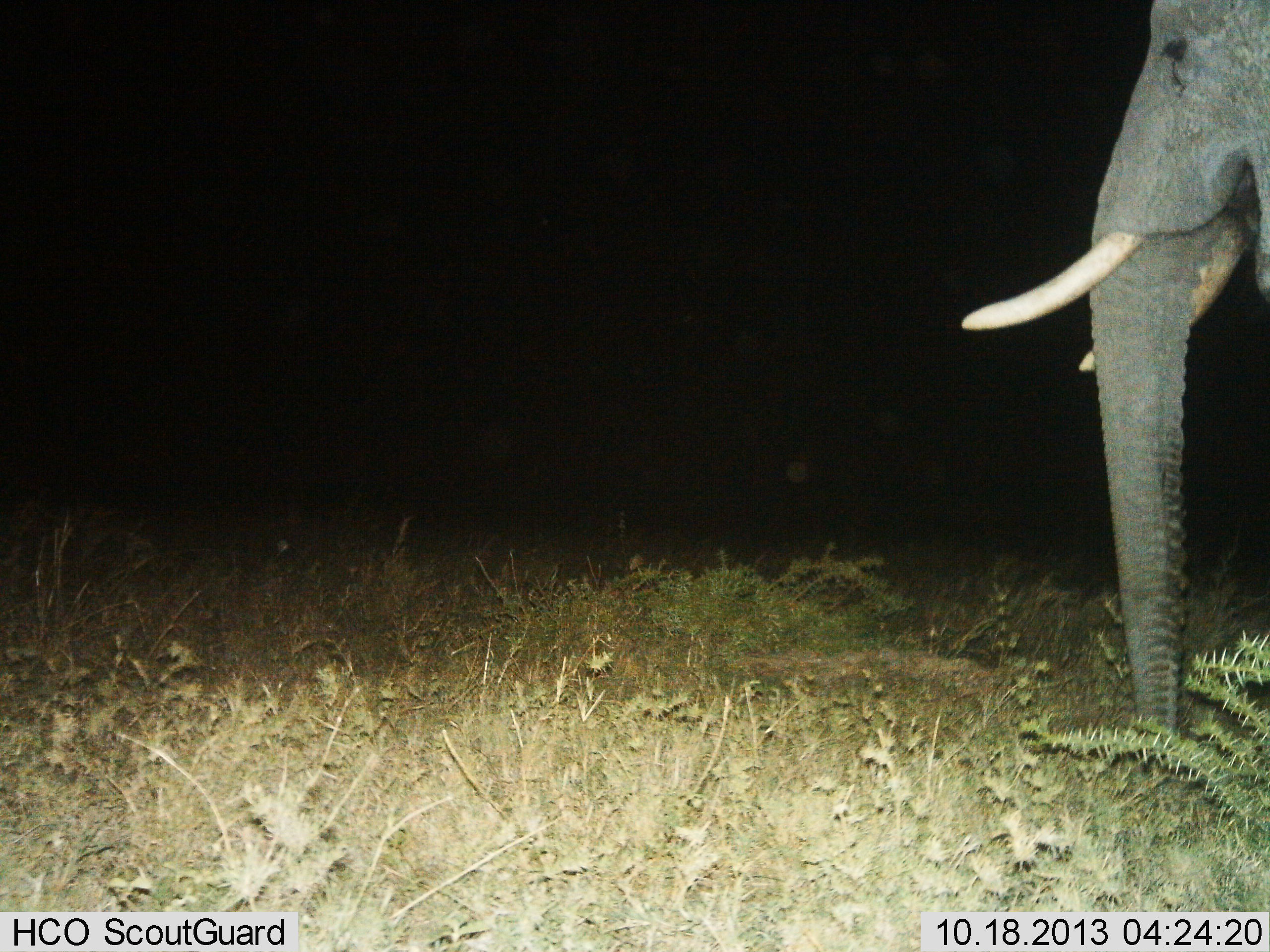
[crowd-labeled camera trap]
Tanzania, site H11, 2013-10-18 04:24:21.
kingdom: Animalia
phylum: Chordata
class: Mammalia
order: Proboscidea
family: Elephantidae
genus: Loxodonta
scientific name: Loxodonta africana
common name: african bush elephant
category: elephant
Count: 1.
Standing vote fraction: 90%.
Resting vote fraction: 10%.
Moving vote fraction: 0%.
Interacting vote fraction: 0%.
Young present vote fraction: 0%.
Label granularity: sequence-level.